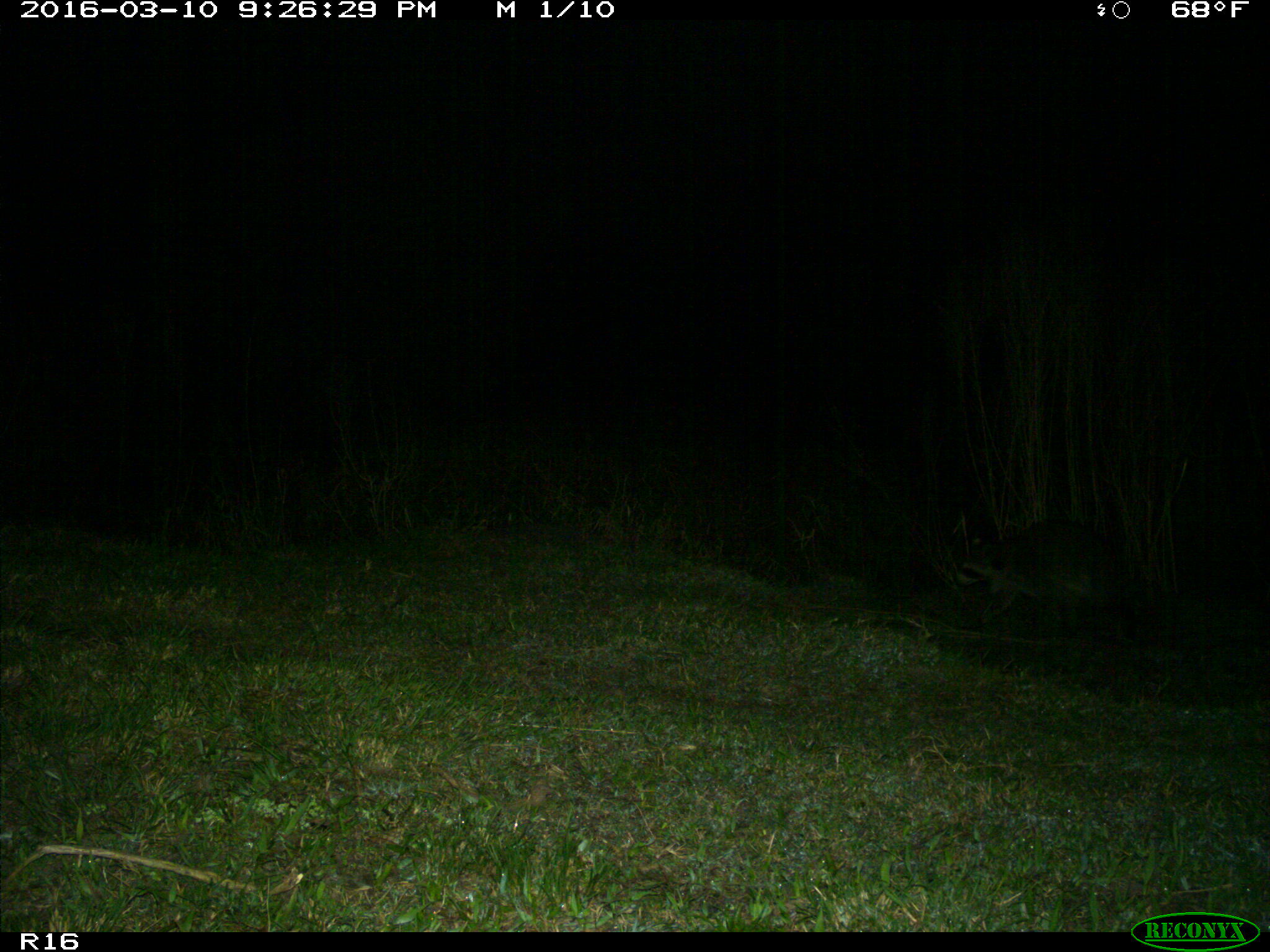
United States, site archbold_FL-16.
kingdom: Animalia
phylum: Chordata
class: Mammalia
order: Carnivora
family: Procyonidae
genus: Procyon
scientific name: Procyon lotor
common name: common raccoon